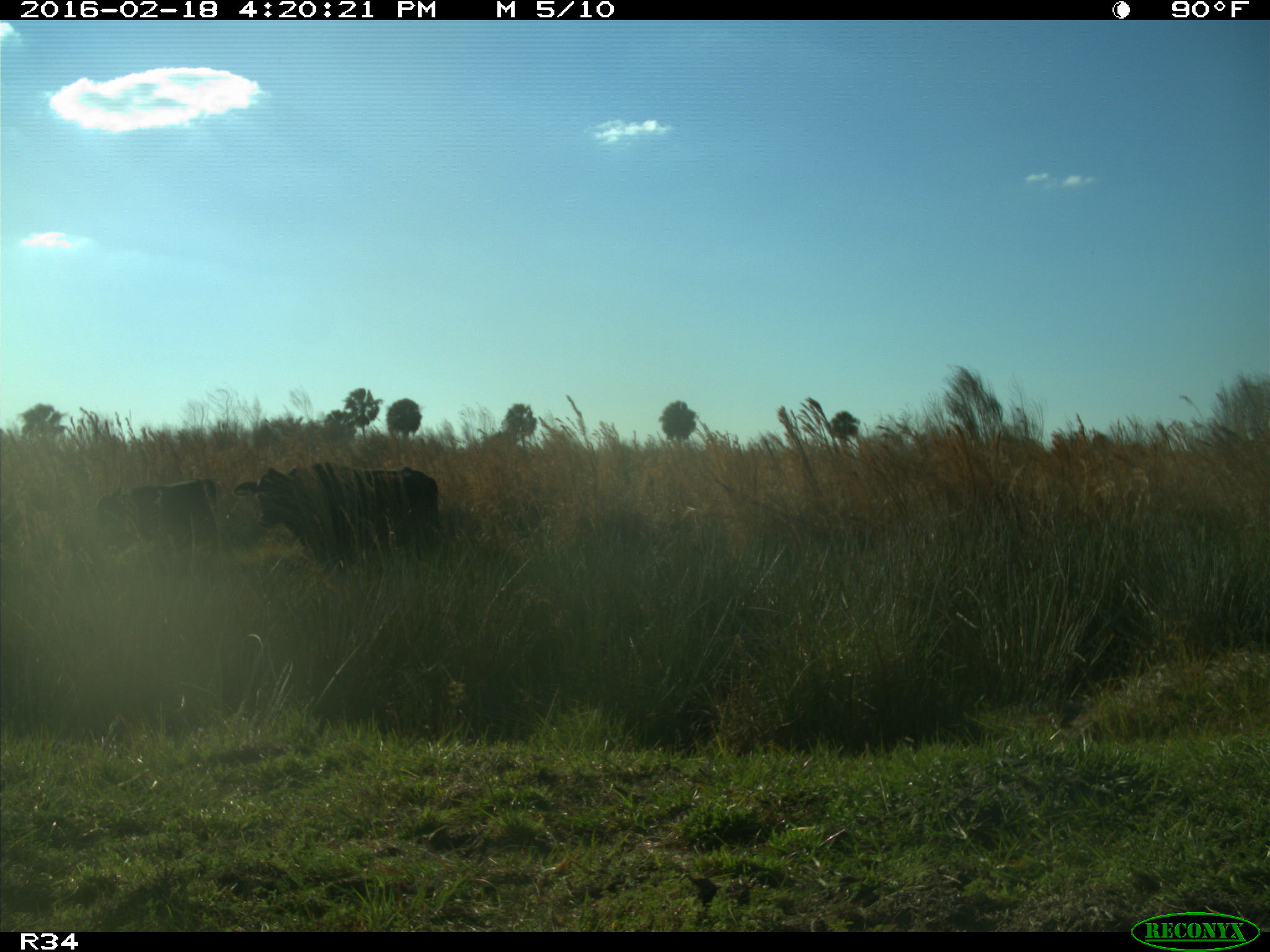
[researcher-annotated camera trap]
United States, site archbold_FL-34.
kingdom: Animalia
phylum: Chordata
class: Mammalia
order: Artiodactyla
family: Bovidae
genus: Bos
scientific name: Bos taurus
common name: domestic cow